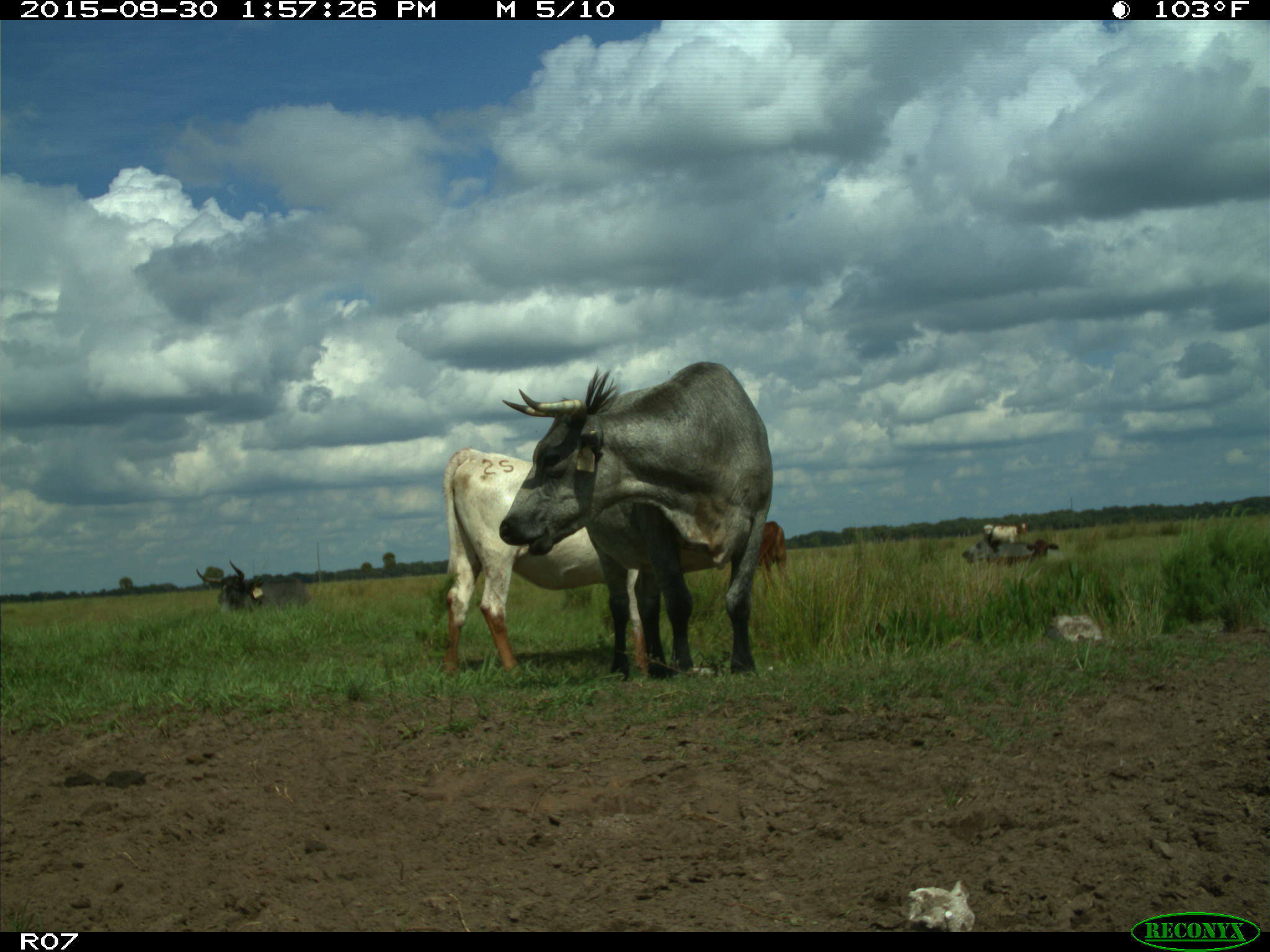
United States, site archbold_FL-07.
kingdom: Animalia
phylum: Chordata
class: Mammalia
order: Artiodactyla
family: Bovidae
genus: Bos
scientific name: Bos taurus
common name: domestic cow